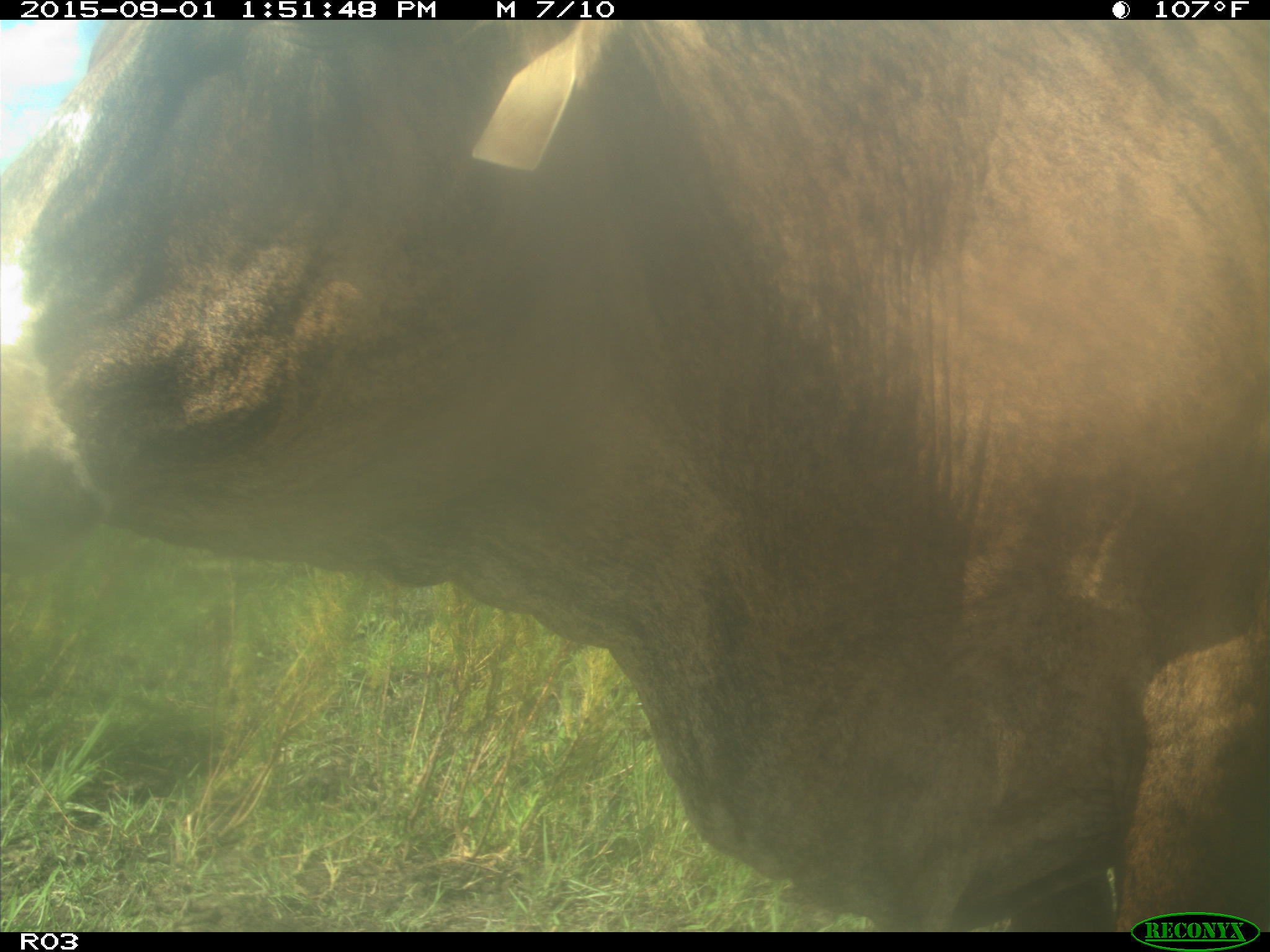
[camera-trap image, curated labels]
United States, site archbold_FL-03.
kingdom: Animalia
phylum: Chordata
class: Mammalia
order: Artiodactyla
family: Bovidae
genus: Bos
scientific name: Bos taurus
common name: domestic cow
Bos taurus (domestic cow).